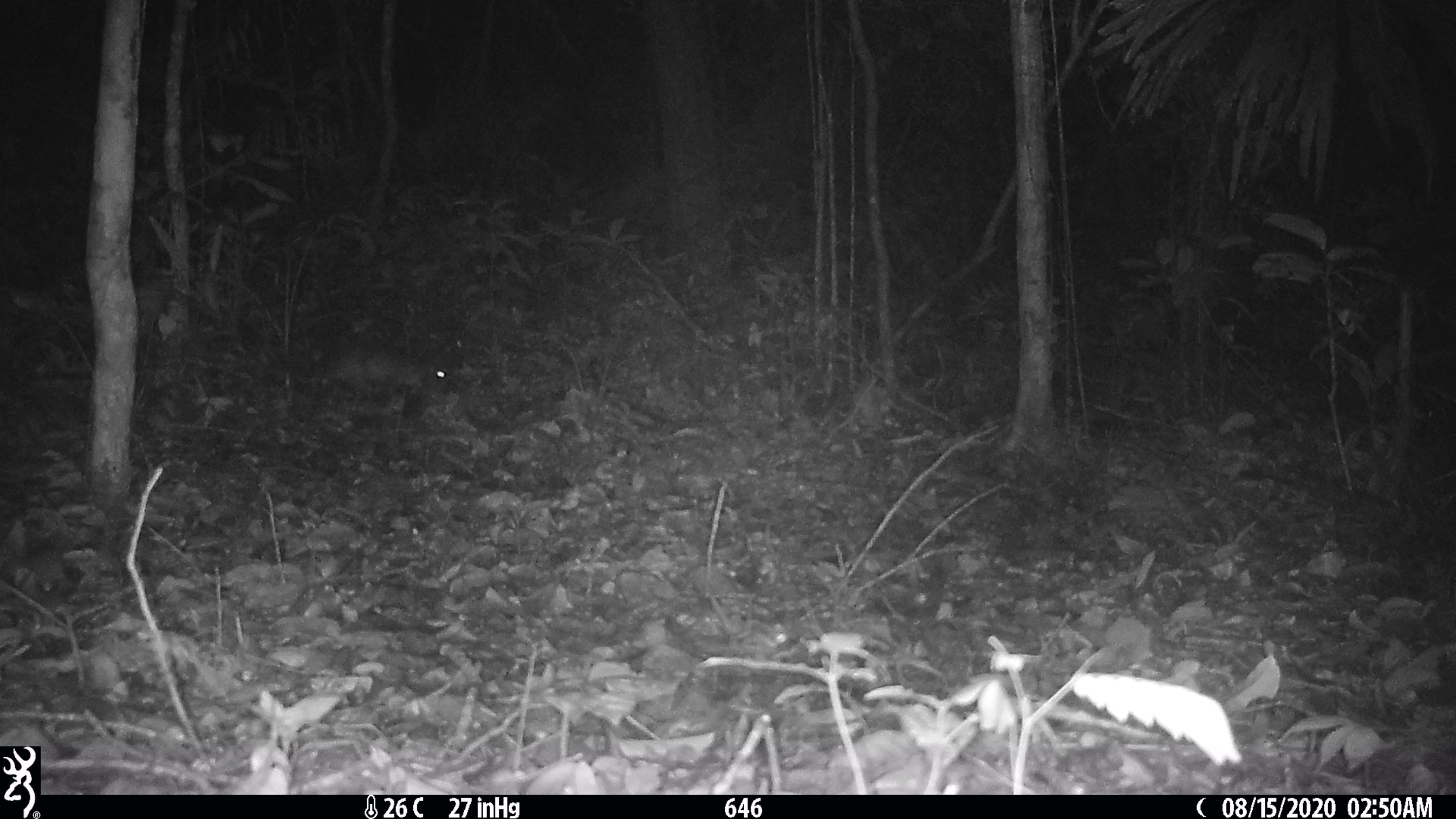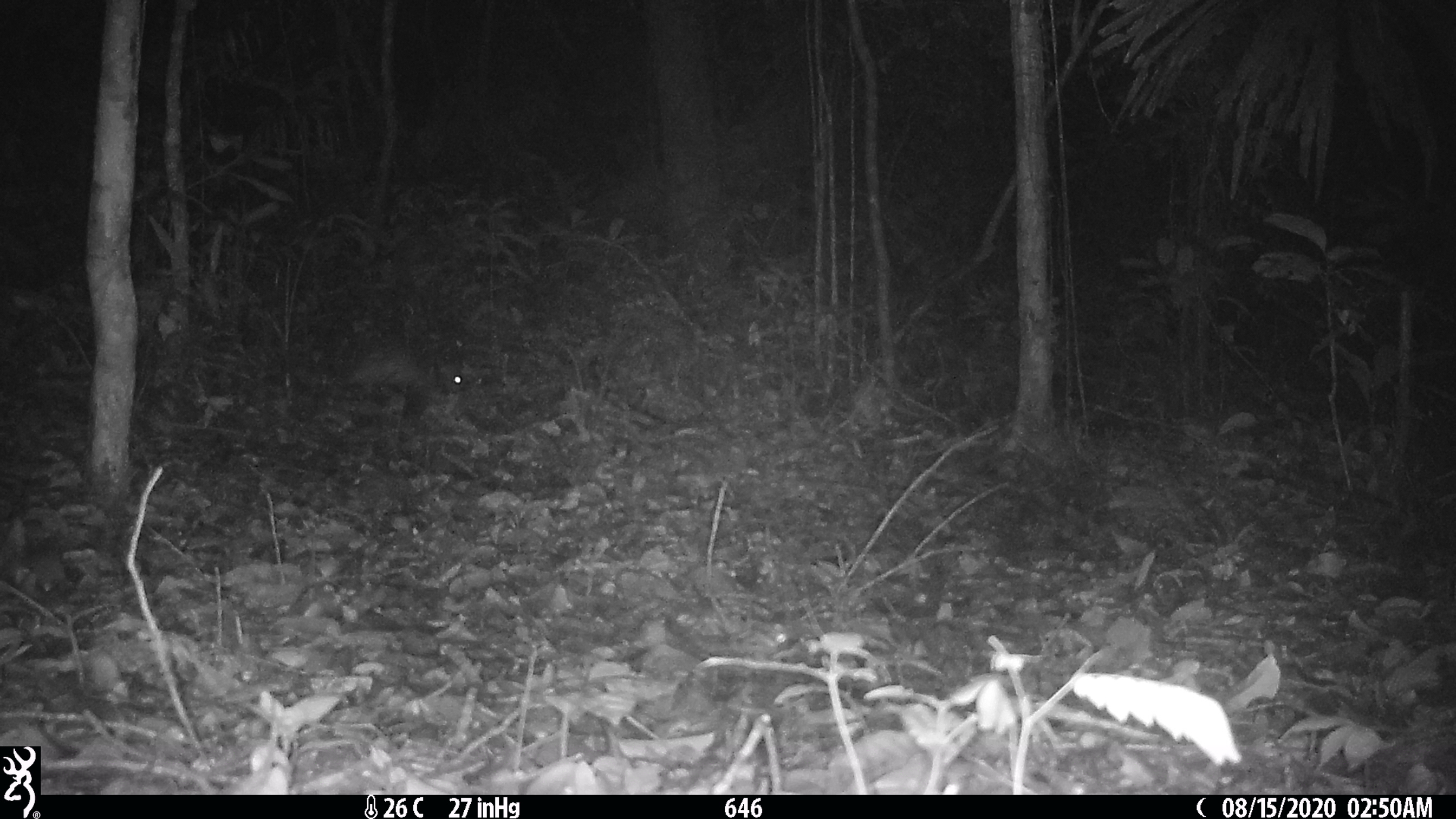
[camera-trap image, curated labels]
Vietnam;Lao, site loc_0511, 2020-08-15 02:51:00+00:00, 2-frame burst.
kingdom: Animalia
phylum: Chordata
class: Mammalia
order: Rodentia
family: Hystricidae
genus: Atherurus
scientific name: Atherurus macrourus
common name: asiatic brush-tailed porcupine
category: asiatic brush tailed porcupine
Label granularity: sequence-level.